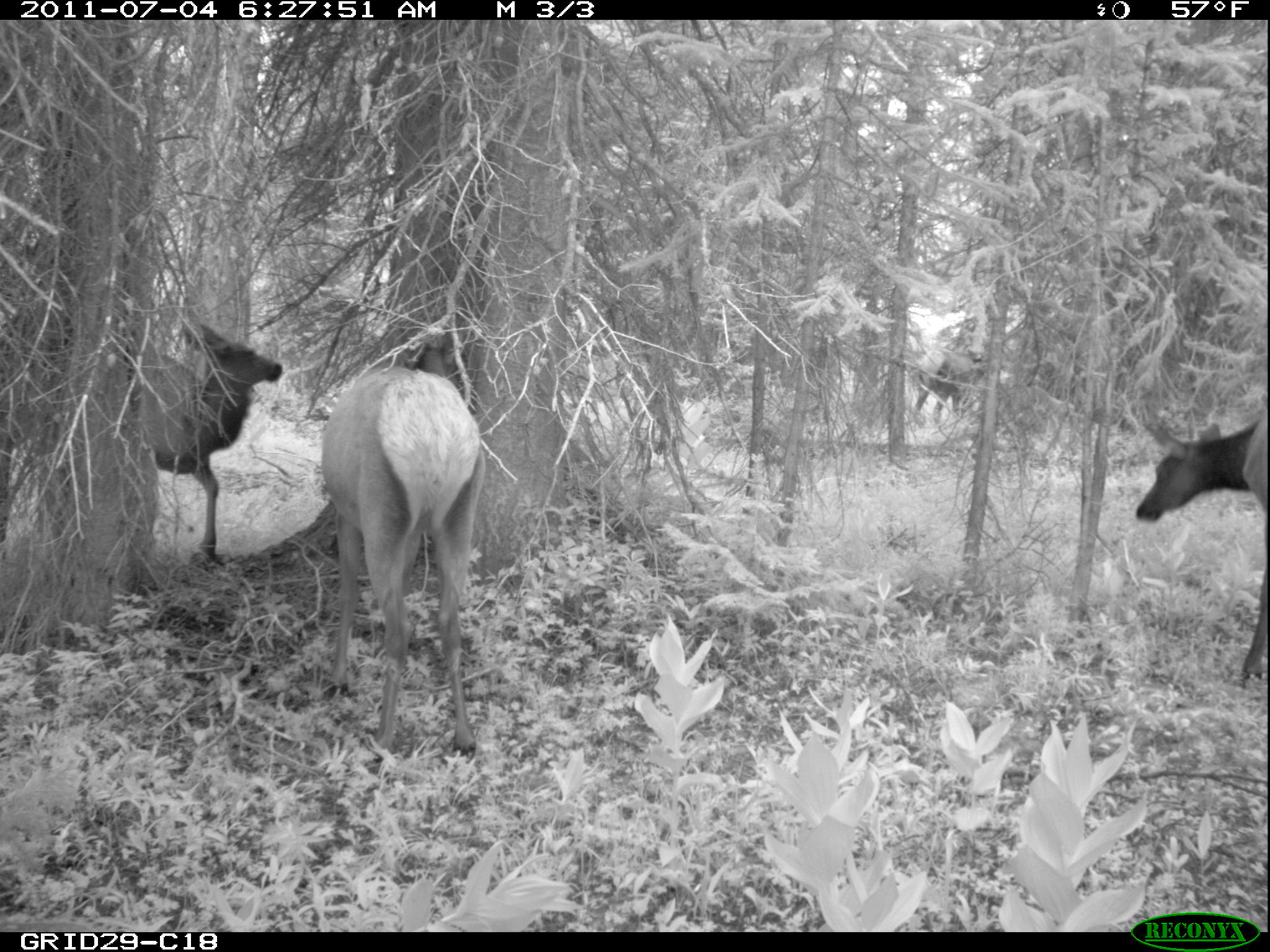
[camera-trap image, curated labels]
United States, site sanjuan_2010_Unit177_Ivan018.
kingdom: Animalia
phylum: Chordata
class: Mammalia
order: Artiodactyla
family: Cervidae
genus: Cervus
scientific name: Cervus elaphus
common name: red deer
Cervus elaphus (red deer).